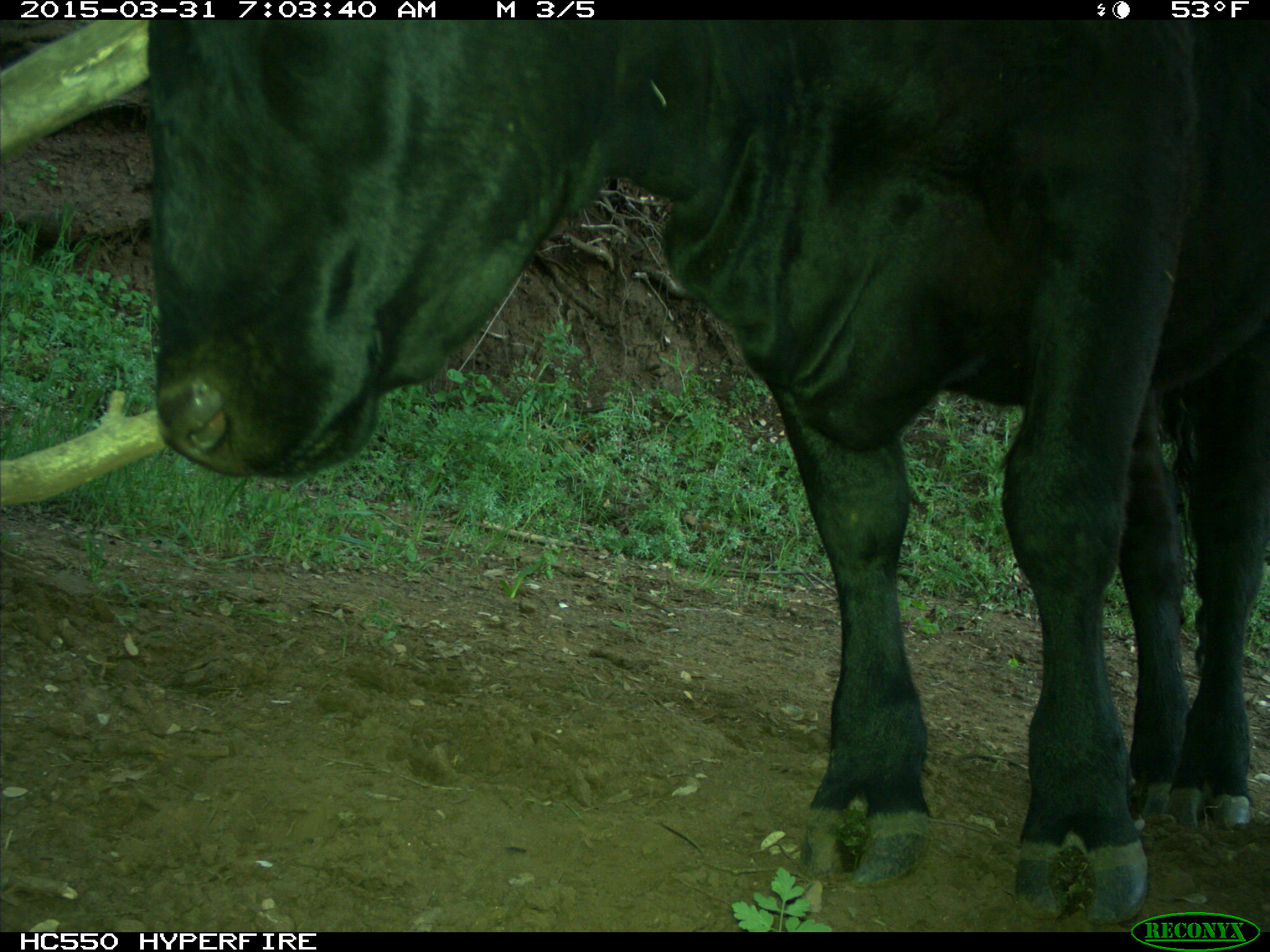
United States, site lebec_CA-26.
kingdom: Animalia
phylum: Chordata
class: Mammalia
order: Artiodactyla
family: Bovidae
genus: Bos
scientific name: Bos taurus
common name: domestic cow